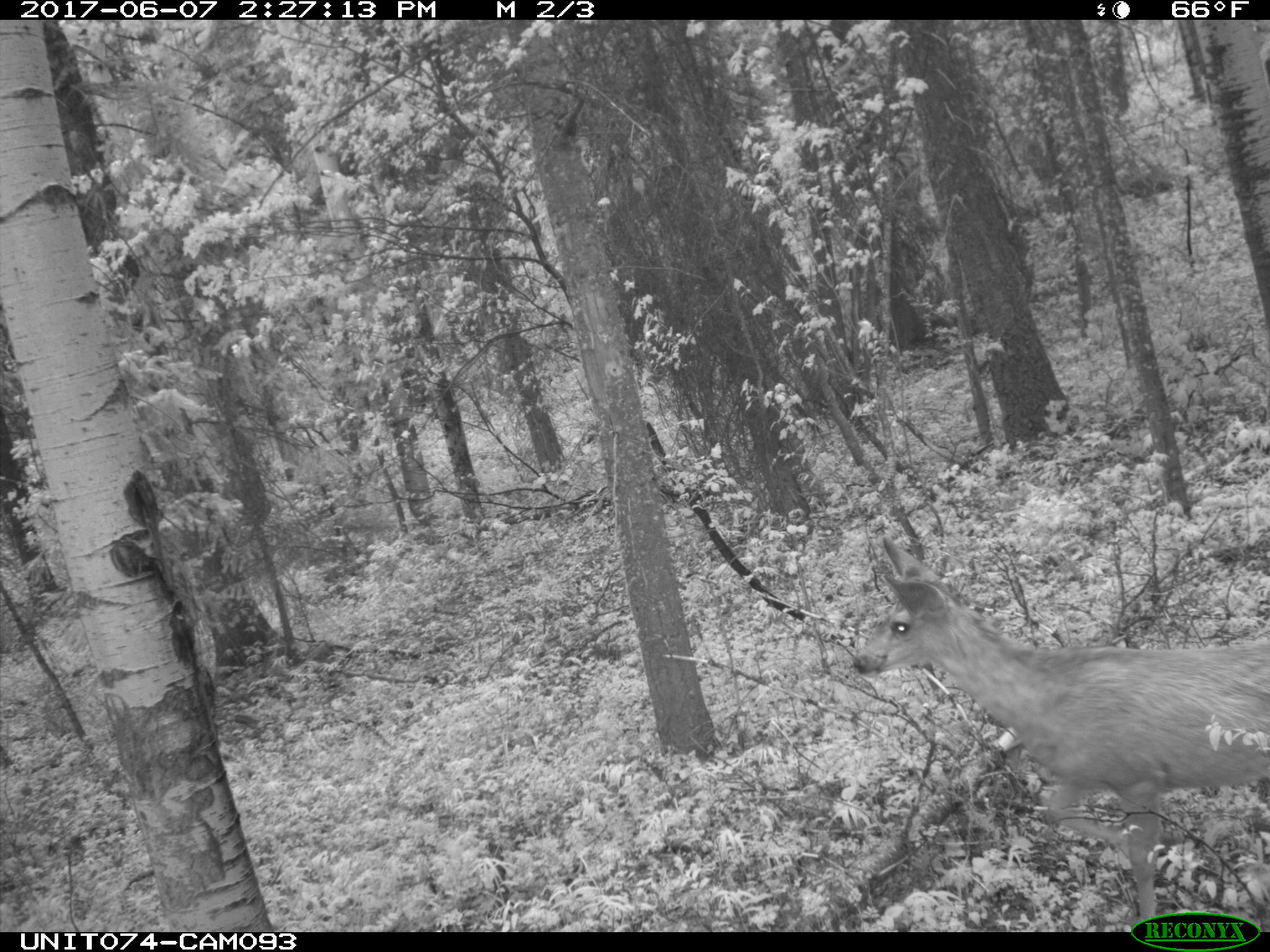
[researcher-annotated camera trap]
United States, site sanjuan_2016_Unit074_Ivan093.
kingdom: Animalia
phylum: Chordata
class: Mammalia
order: Artiodactyla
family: Cervidae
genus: Odocoileus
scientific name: Odocoileus hemionus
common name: mule deer